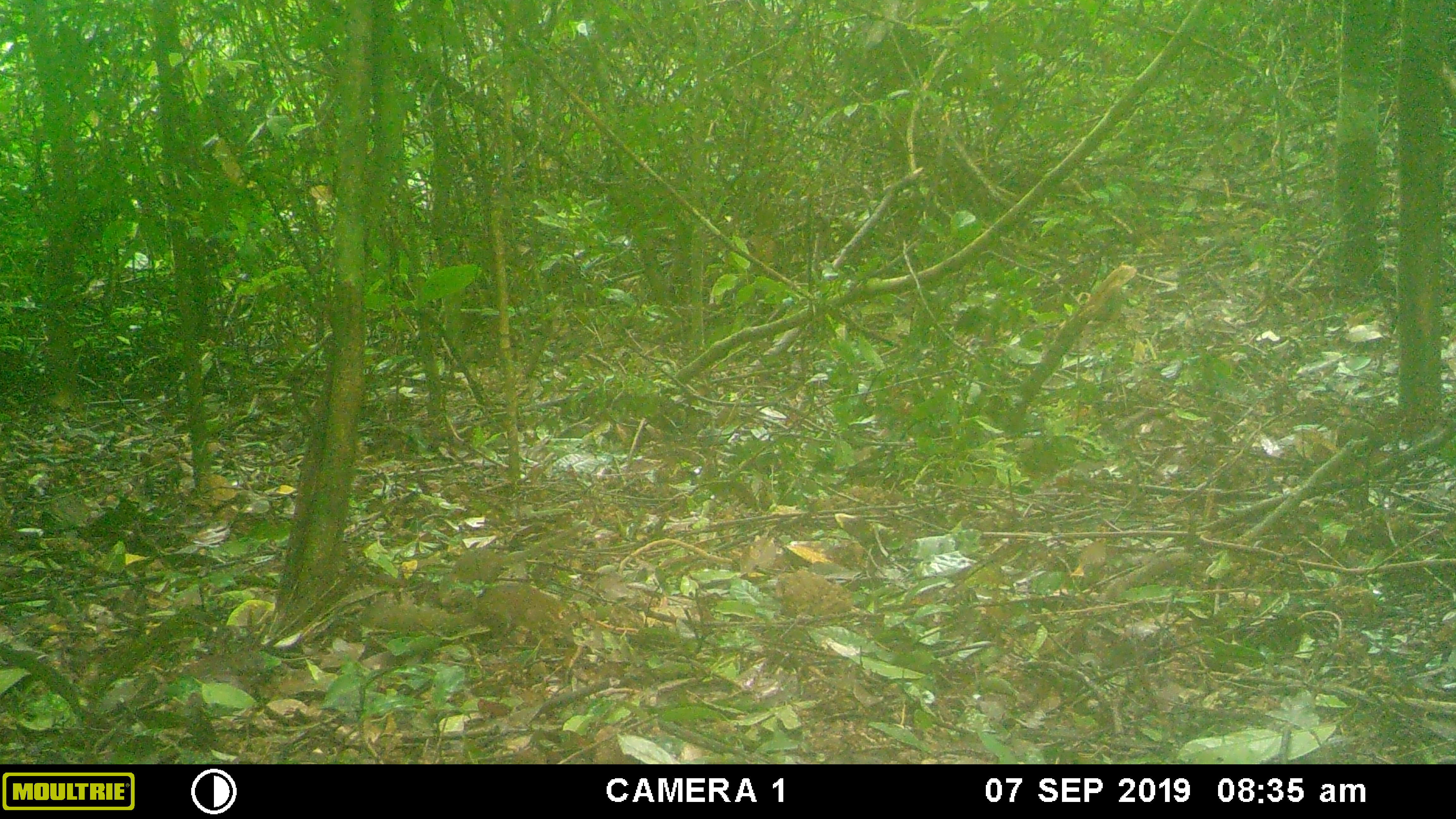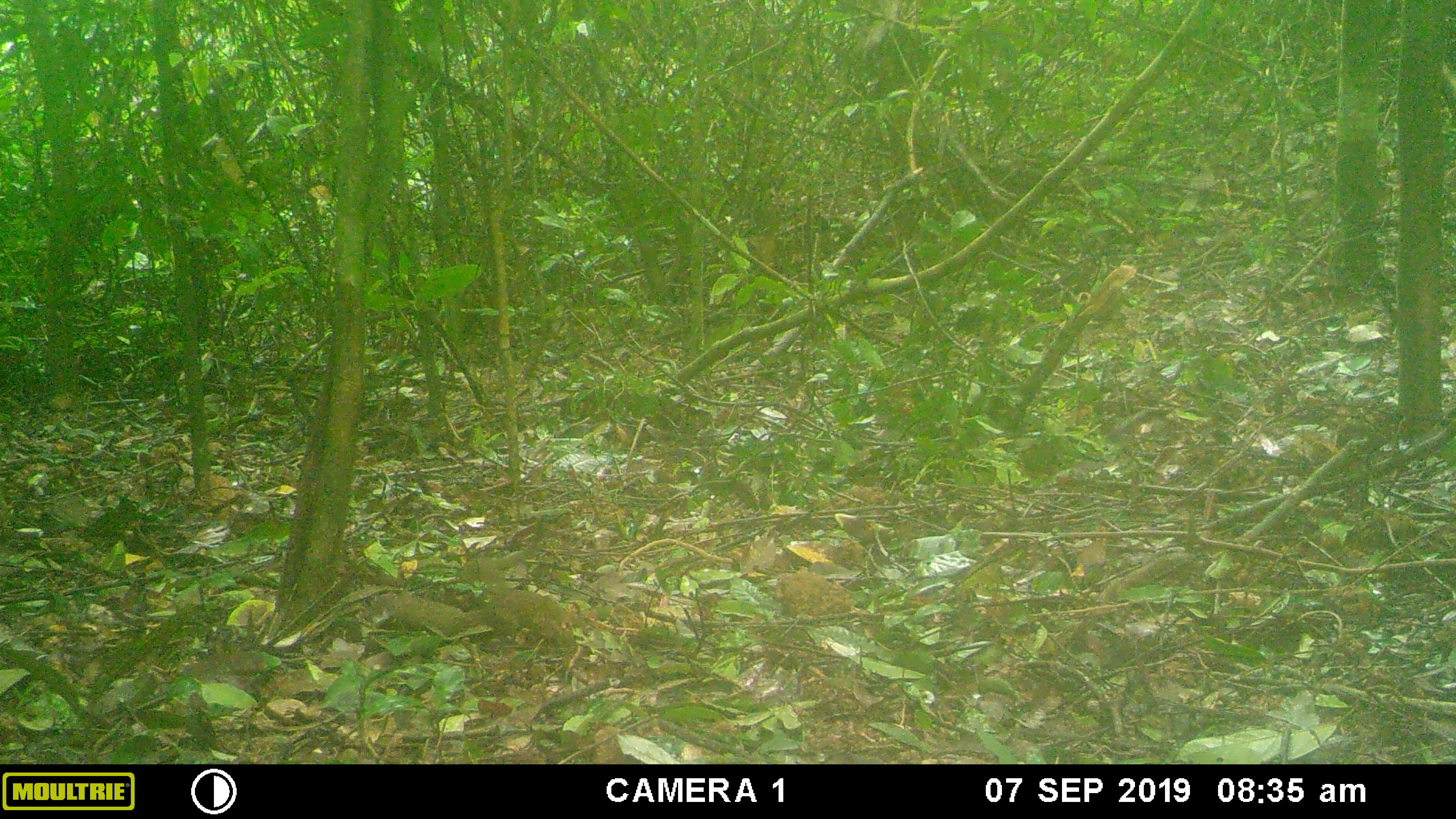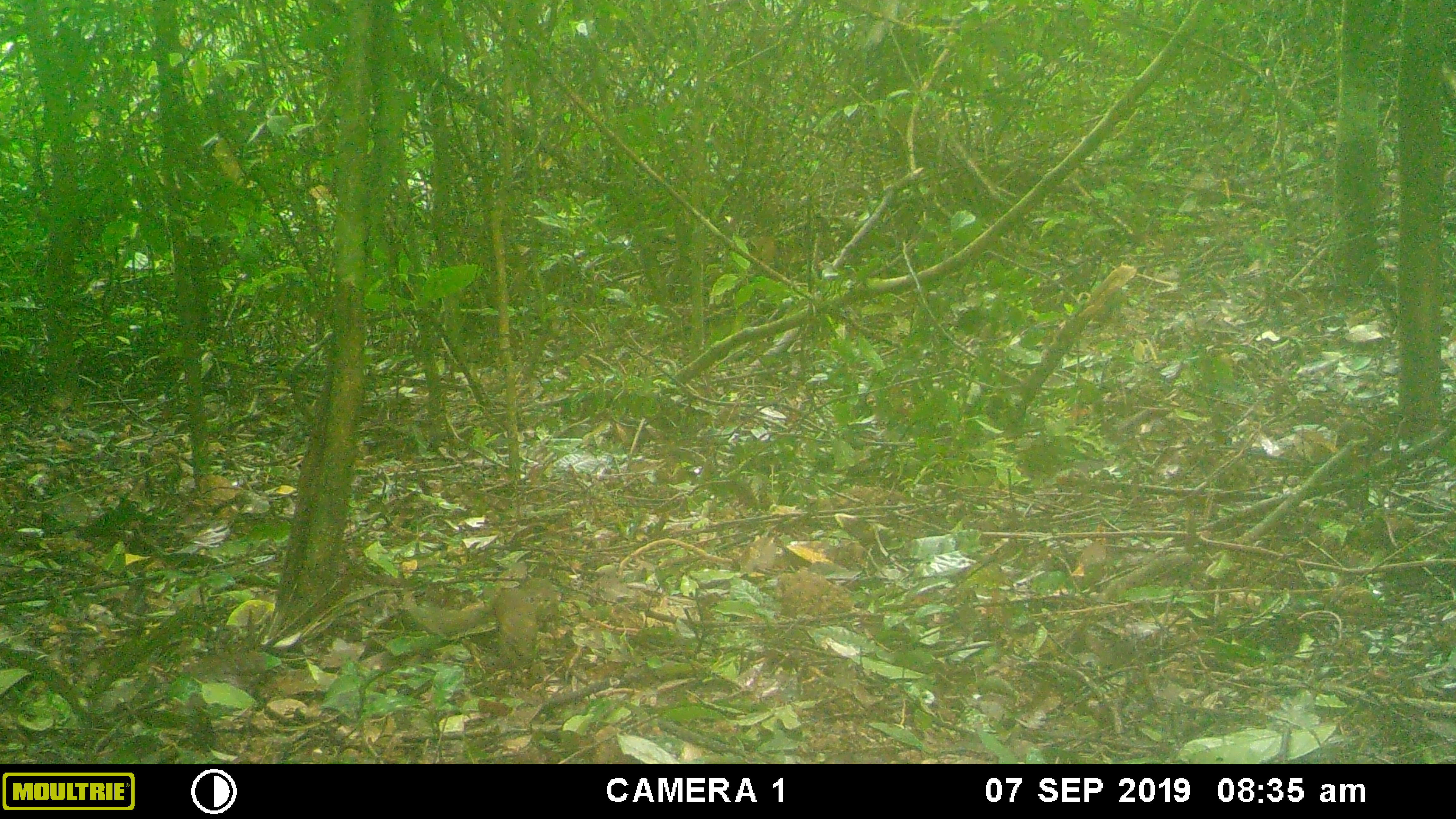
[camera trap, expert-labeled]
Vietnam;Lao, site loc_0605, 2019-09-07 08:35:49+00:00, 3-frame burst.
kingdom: Animalia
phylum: Chordata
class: Mammalia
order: Scandentia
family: Tupaiidae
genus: Tupaia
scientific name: Tupaia belangeri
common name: northern treeshrew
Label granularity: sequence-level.